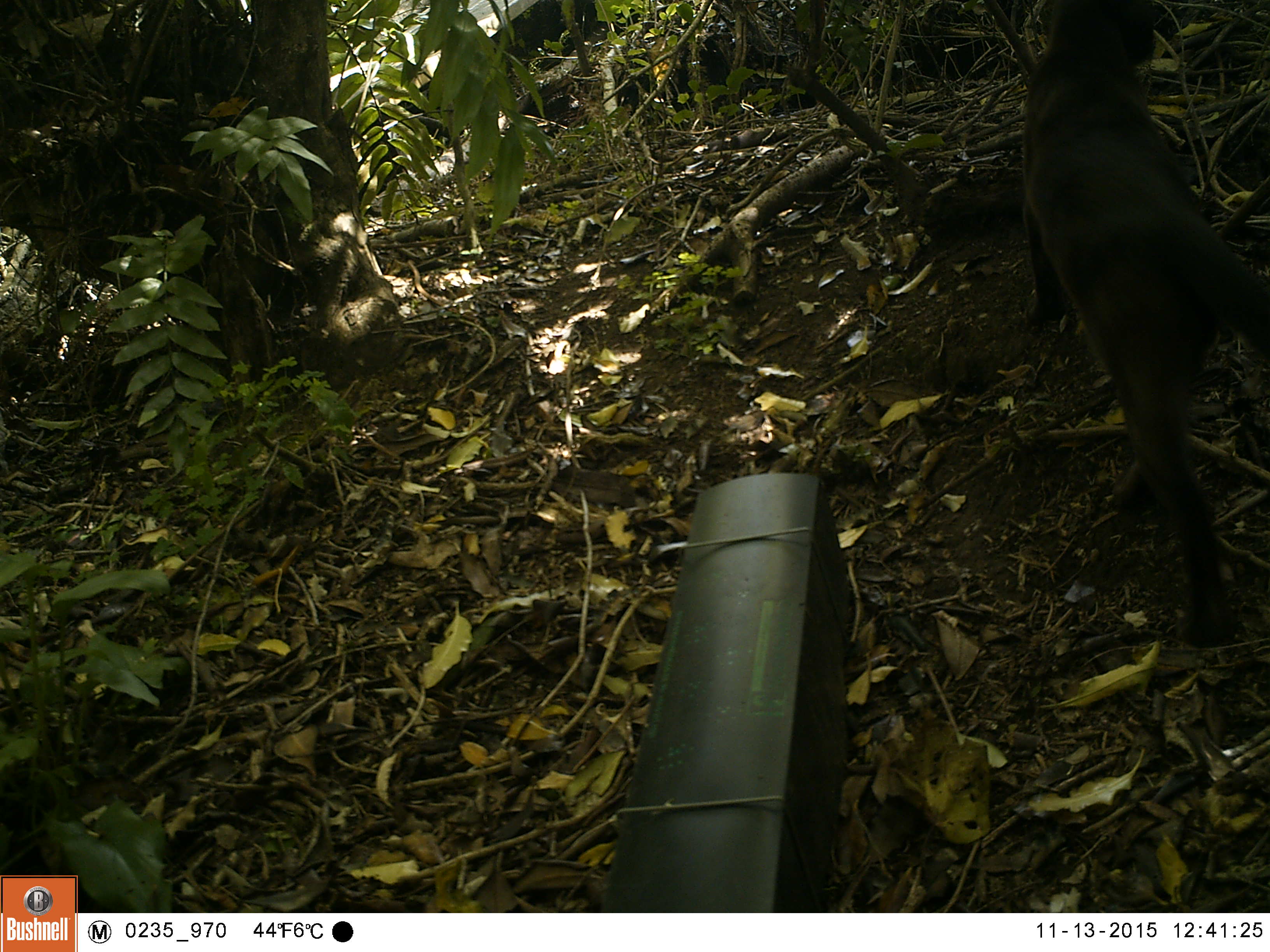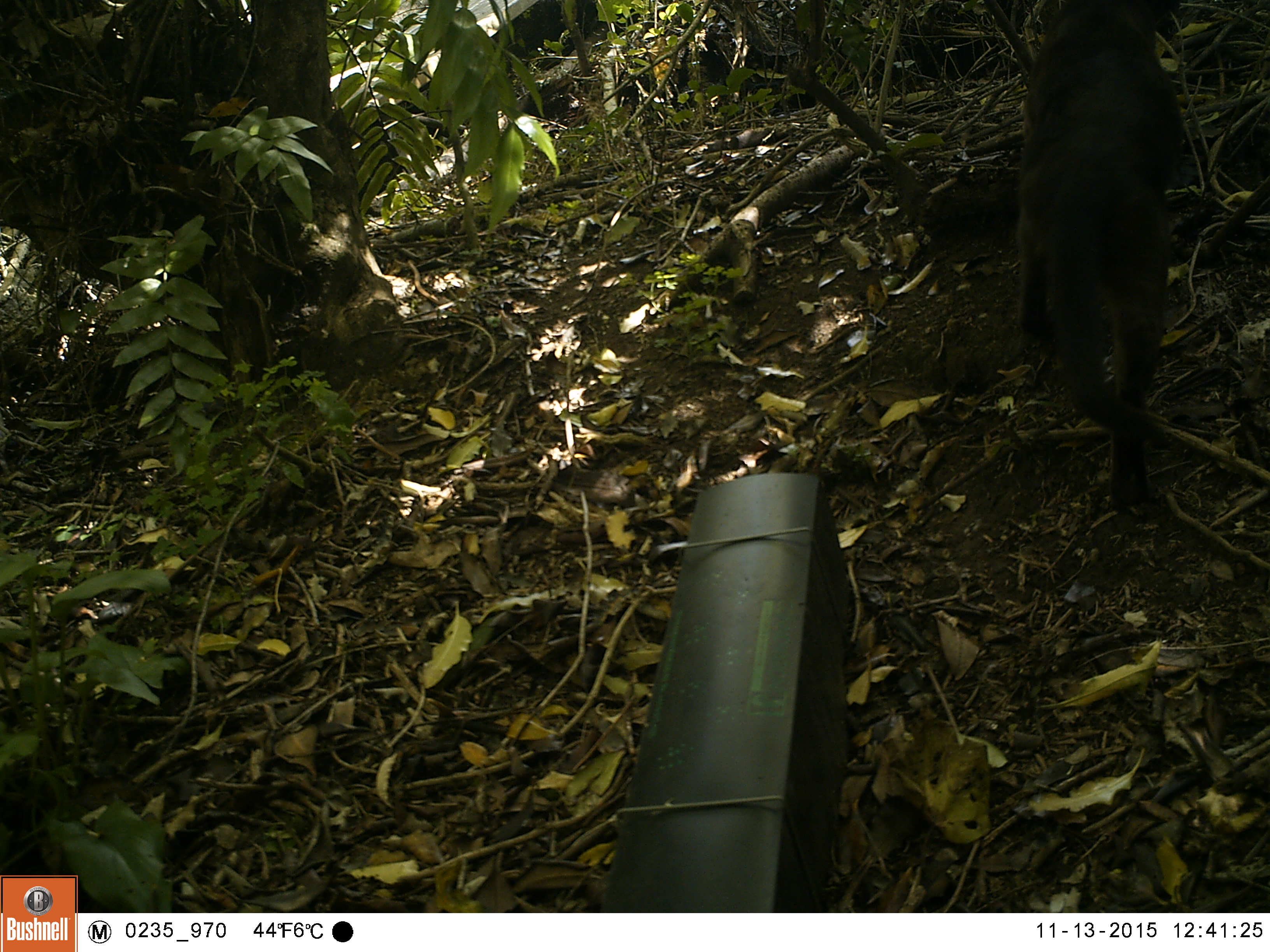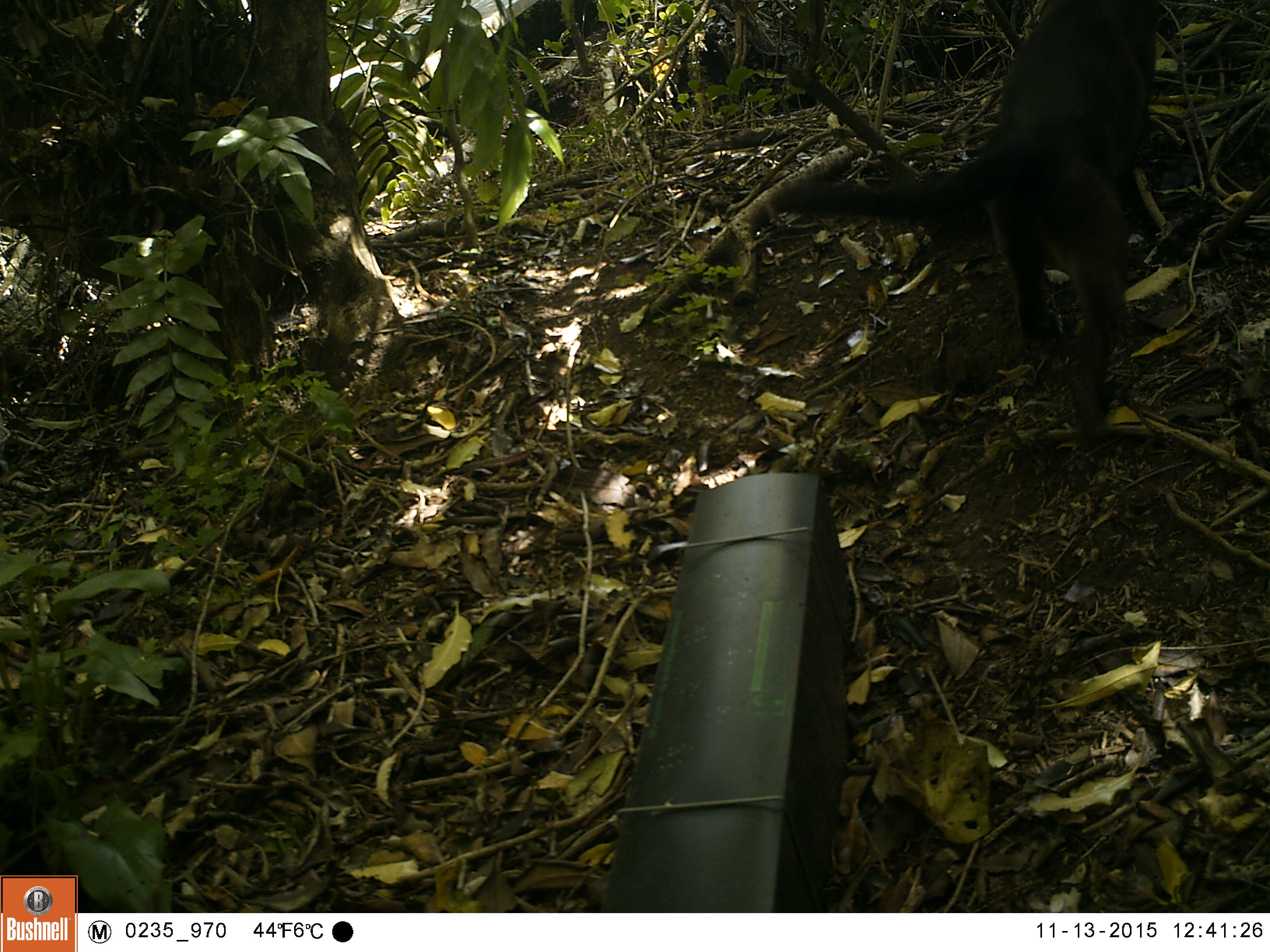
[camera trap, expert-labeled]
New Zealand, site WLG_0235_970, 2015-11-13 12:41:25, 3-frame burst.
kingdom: Animalia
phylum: Chordata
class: Mammalia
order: Carnivora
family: Felidae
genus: Felis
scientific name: Felis catus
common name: domestic cat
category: cat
Cat (domestic cat) (Felis catus).